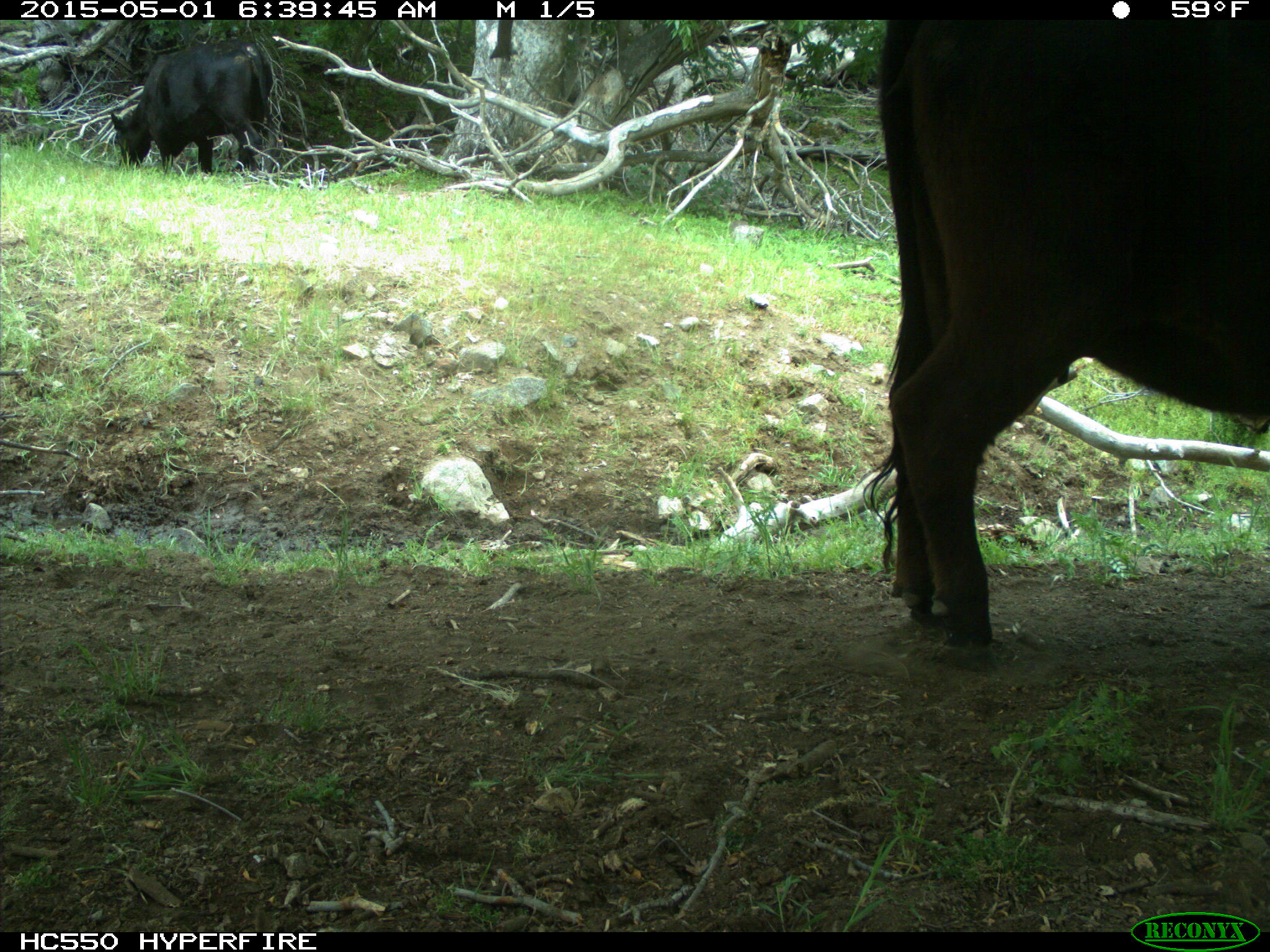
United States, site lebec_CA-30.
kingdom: Animalia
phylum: Chordata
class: Mammalia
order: Artiodactyla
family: Bovidae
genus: Bos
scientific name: Bos taurus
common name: domestic cow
Bos taurus (domestic cow).